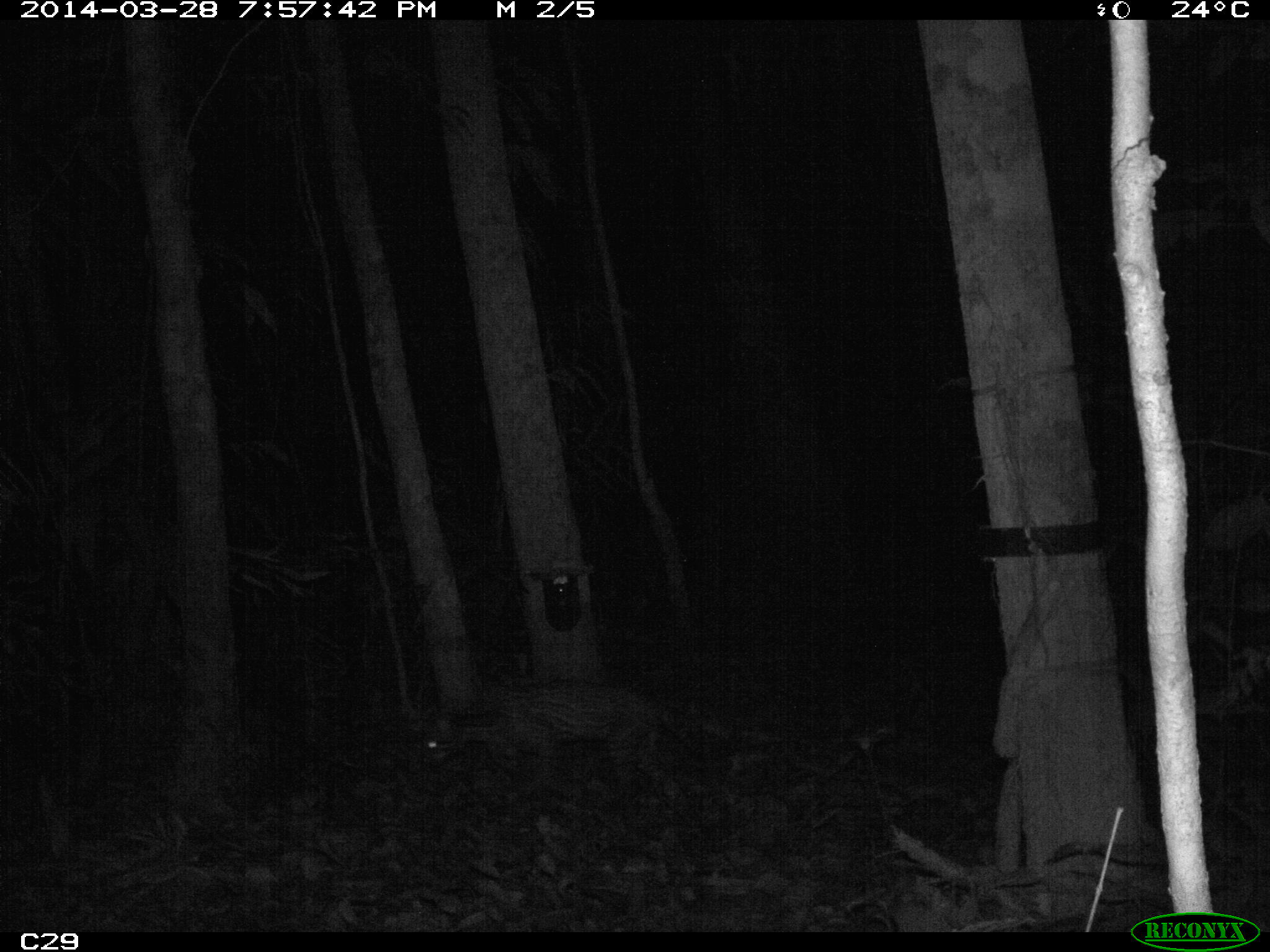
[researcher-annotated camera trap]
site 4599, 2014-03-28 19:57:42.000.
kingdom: Animalia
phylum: Chordata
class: Mammalia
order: Carnivora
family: Felidae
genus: Leopardus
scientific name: Leopardus pardalis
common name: ocelot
Leopardus pardalis (ocelot), count 1, age adult.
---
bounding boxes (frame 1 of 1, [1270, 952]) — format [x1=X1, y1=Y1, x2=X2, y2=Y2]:
leopardus pardalis: [x1=420, y1=678, x2=707, y2=825]